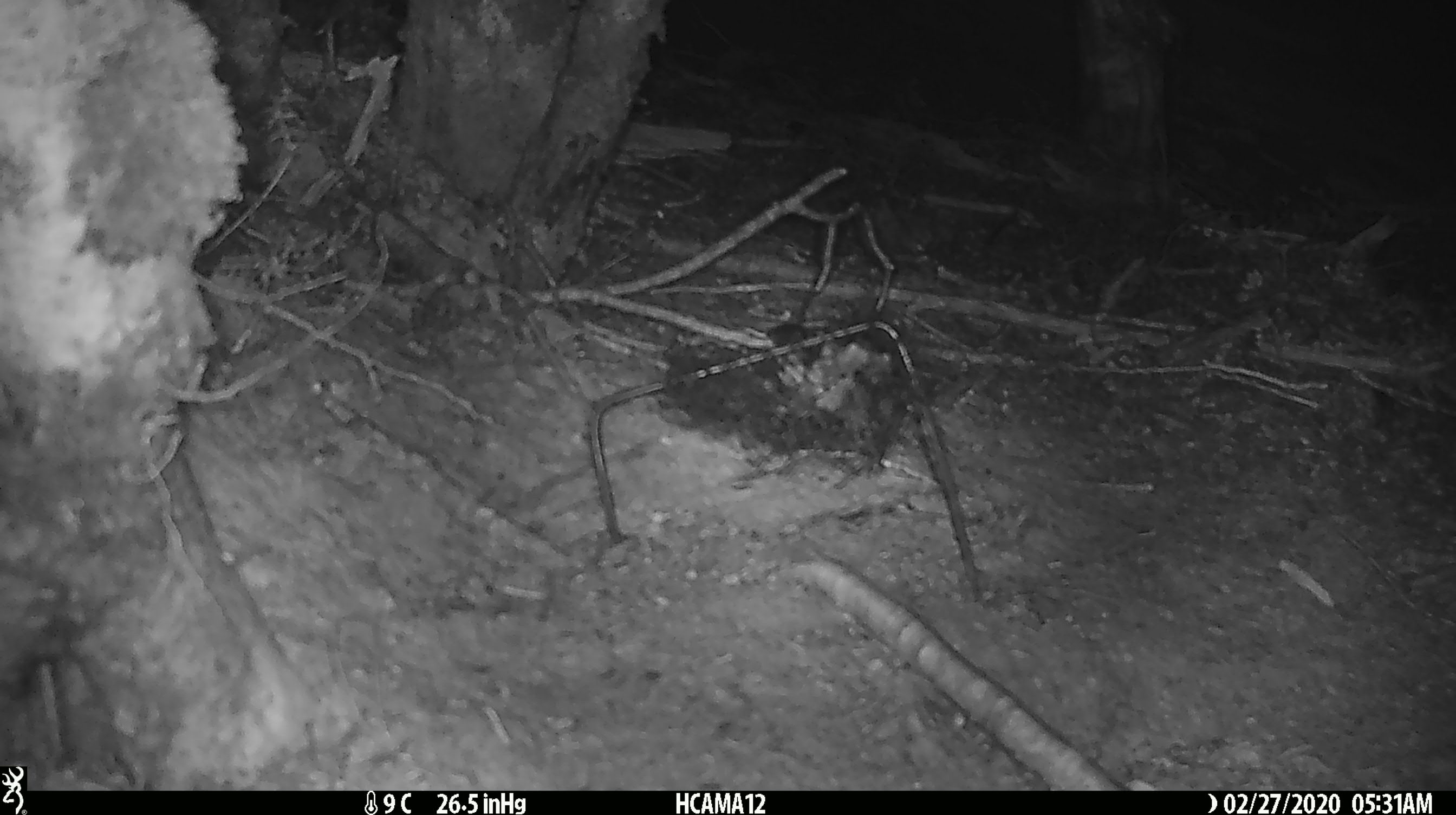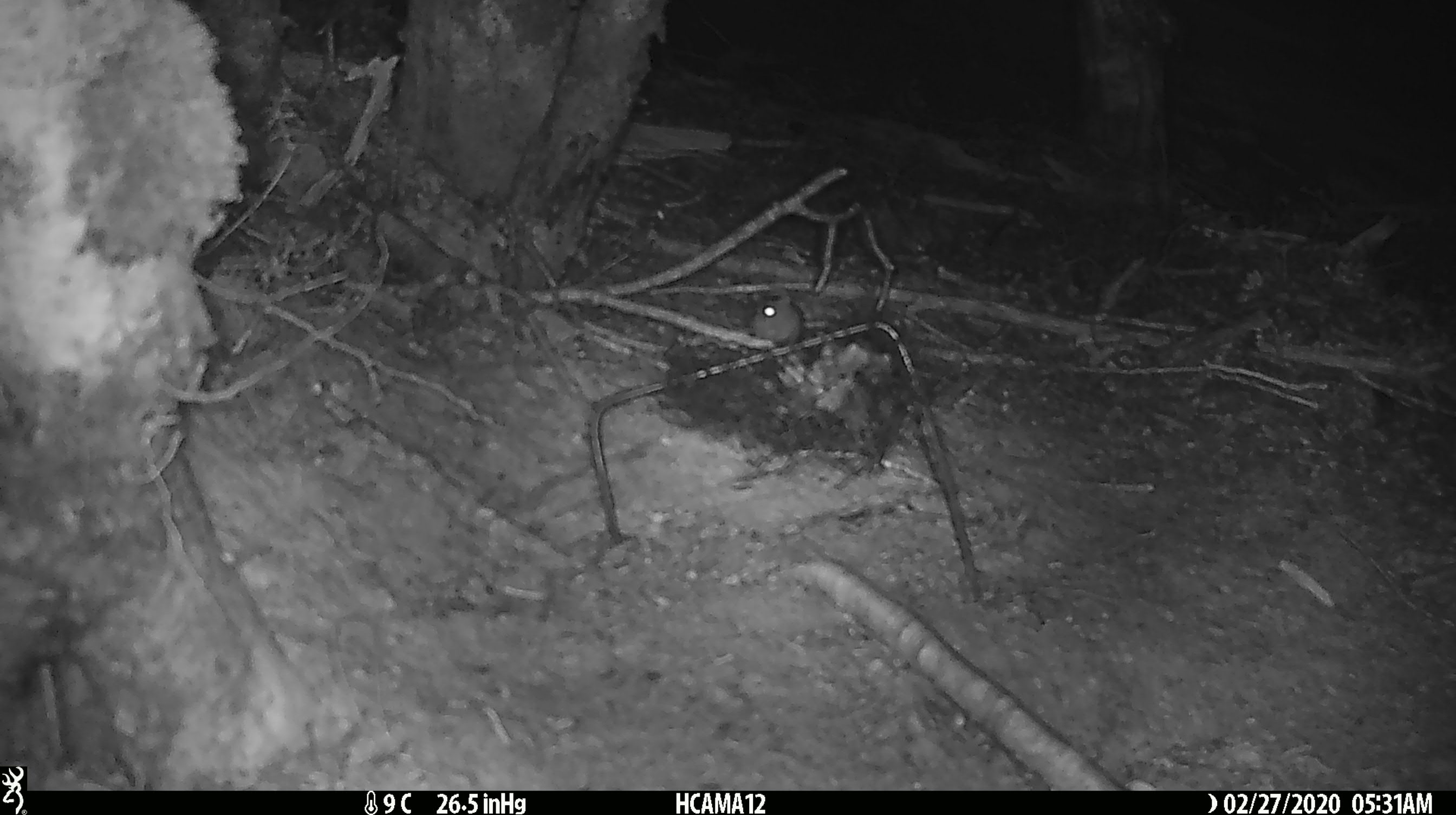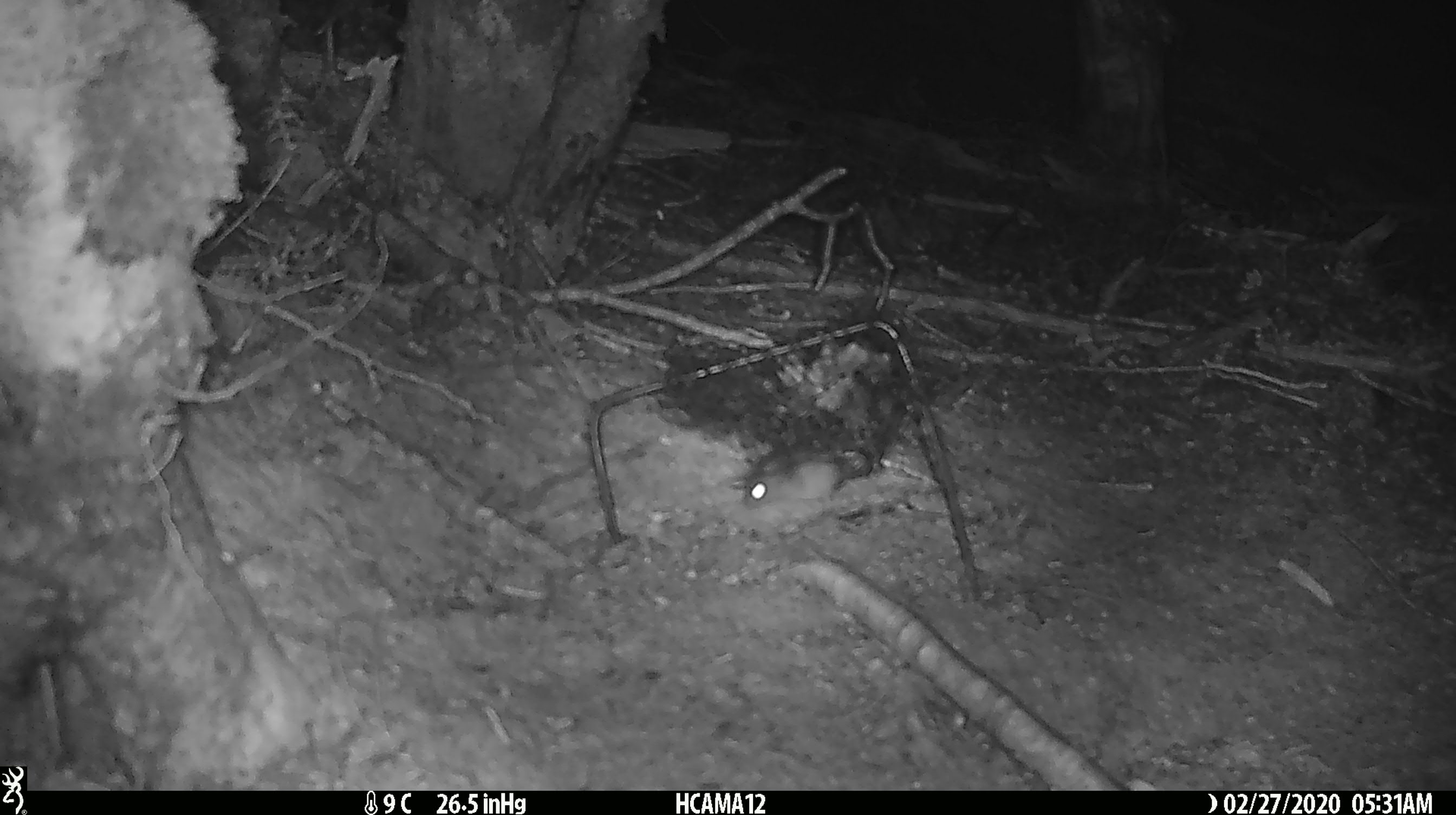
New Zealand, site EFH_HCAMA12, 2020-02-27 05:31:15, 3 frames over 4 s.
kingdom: Animalia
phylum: Chordata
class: Mammalia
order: Rodentia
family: Muridae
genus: Mus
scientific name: Mus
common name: mouse